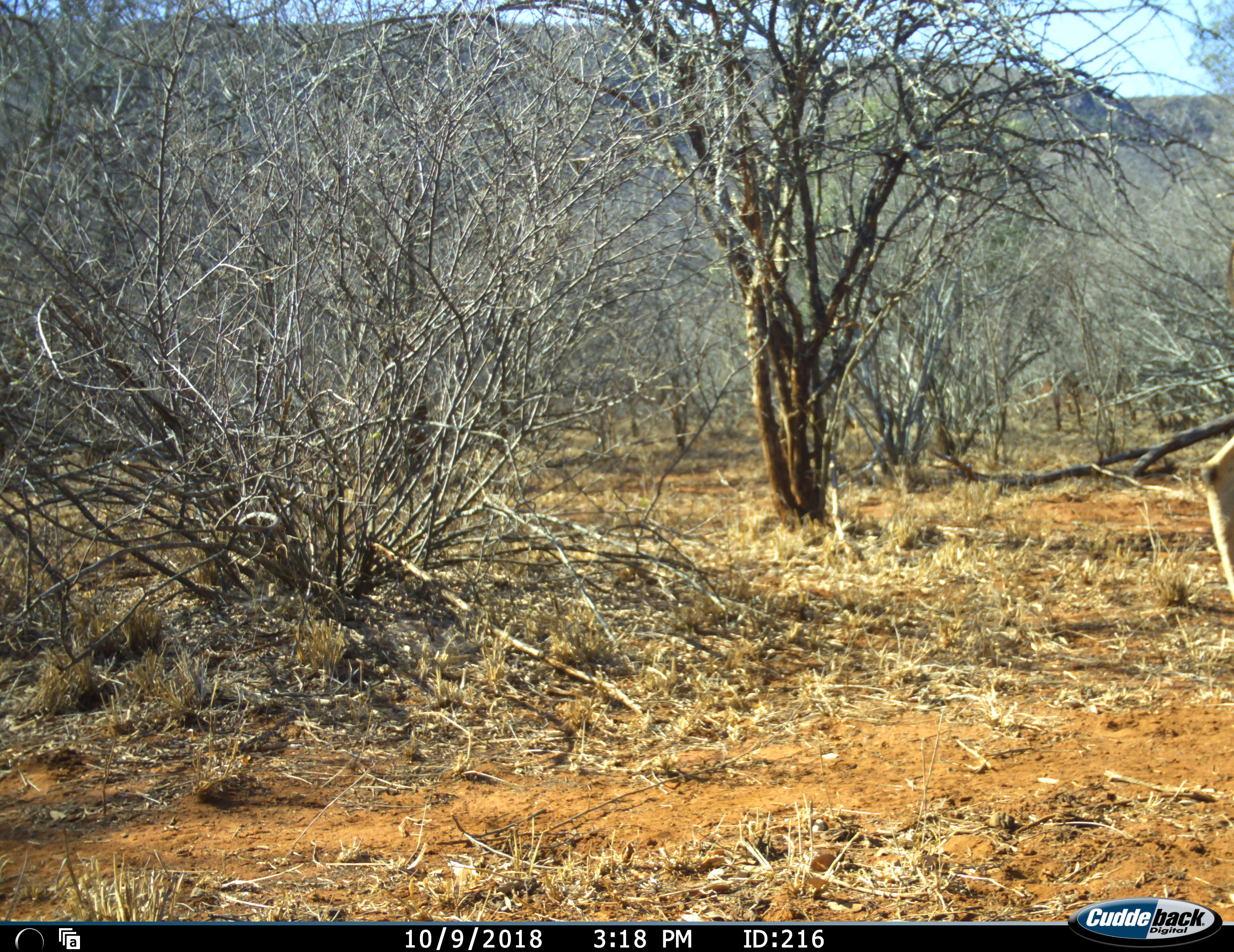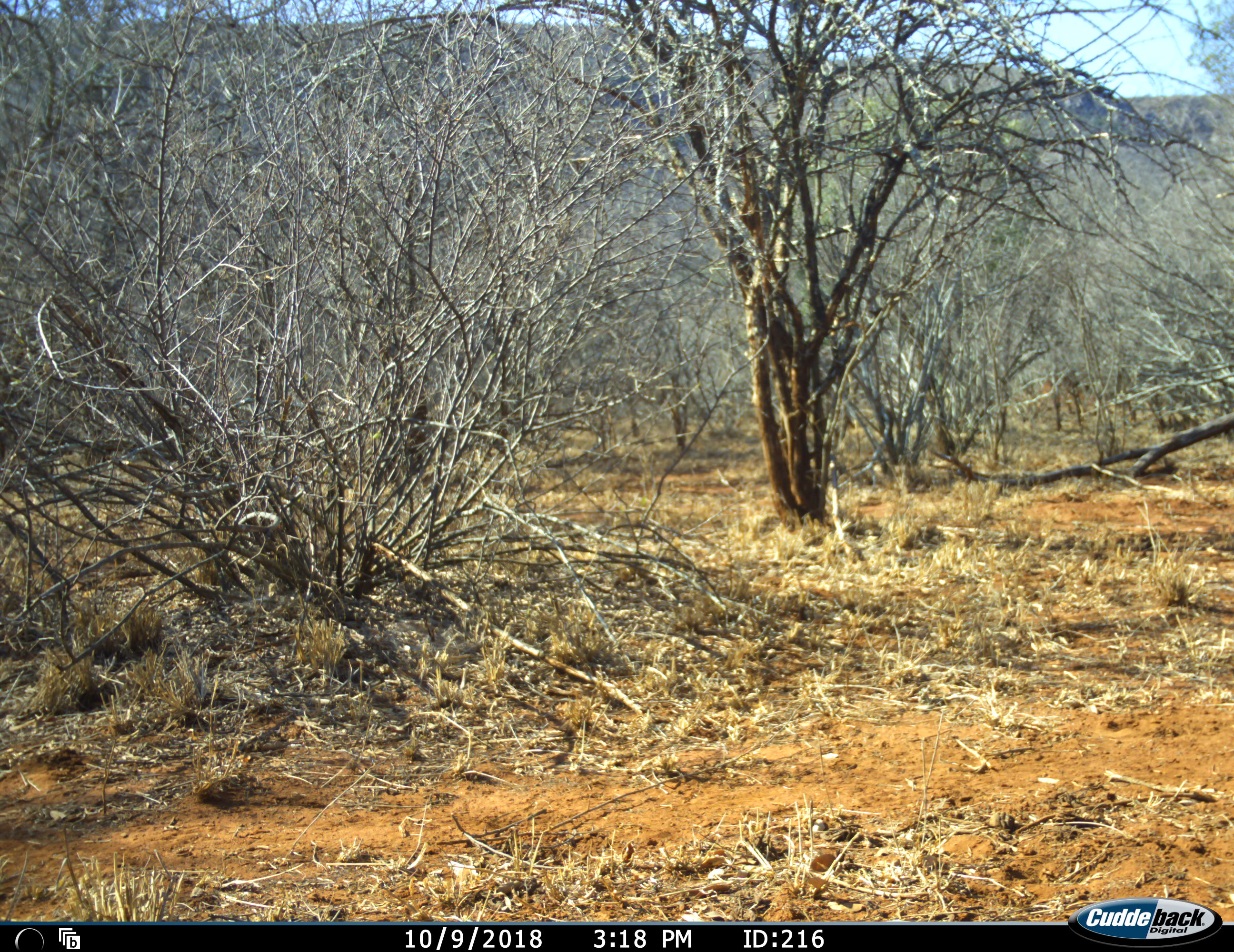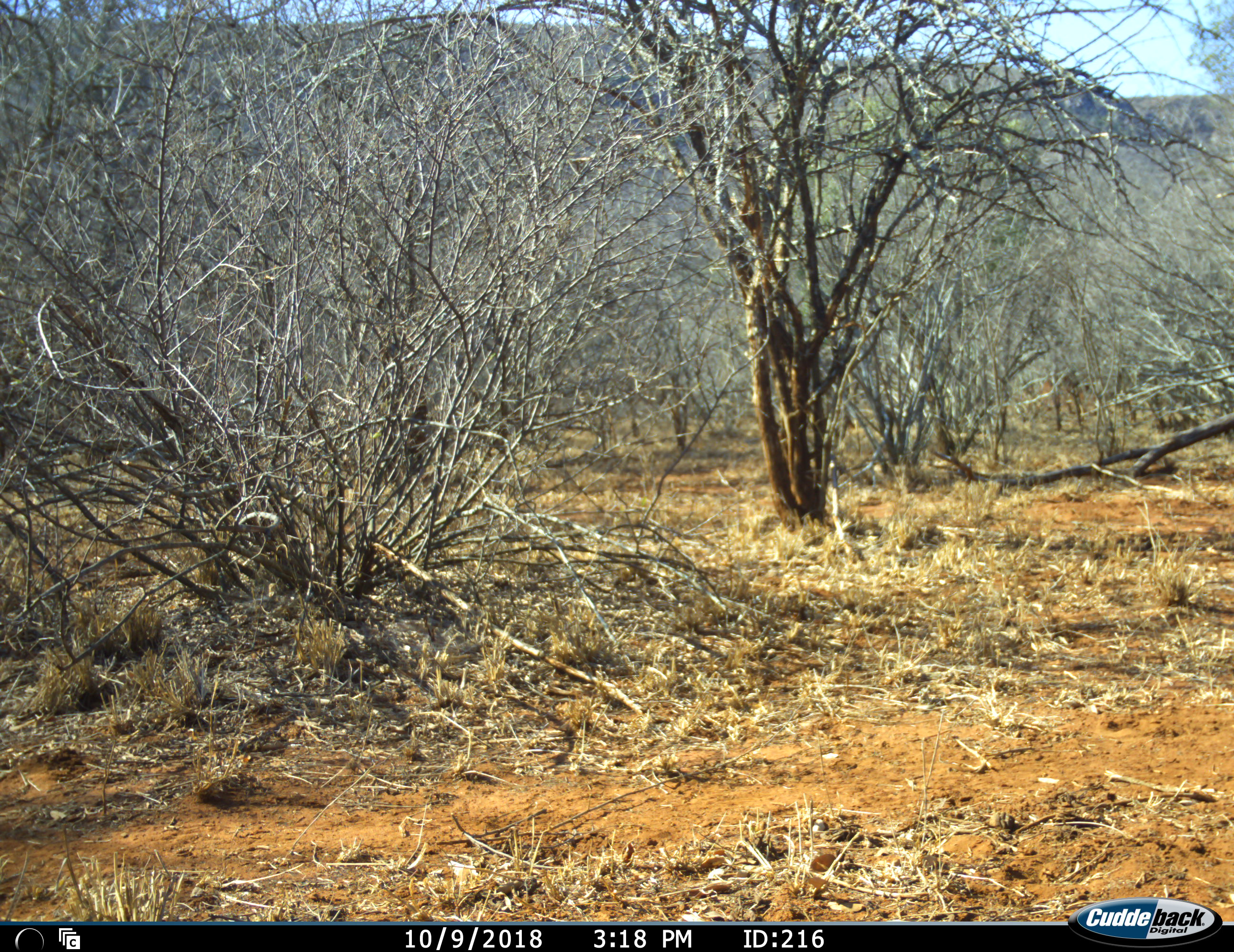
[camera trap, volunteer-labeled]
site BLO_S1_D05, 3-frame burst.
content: unidentified animal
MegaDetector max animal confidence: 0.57